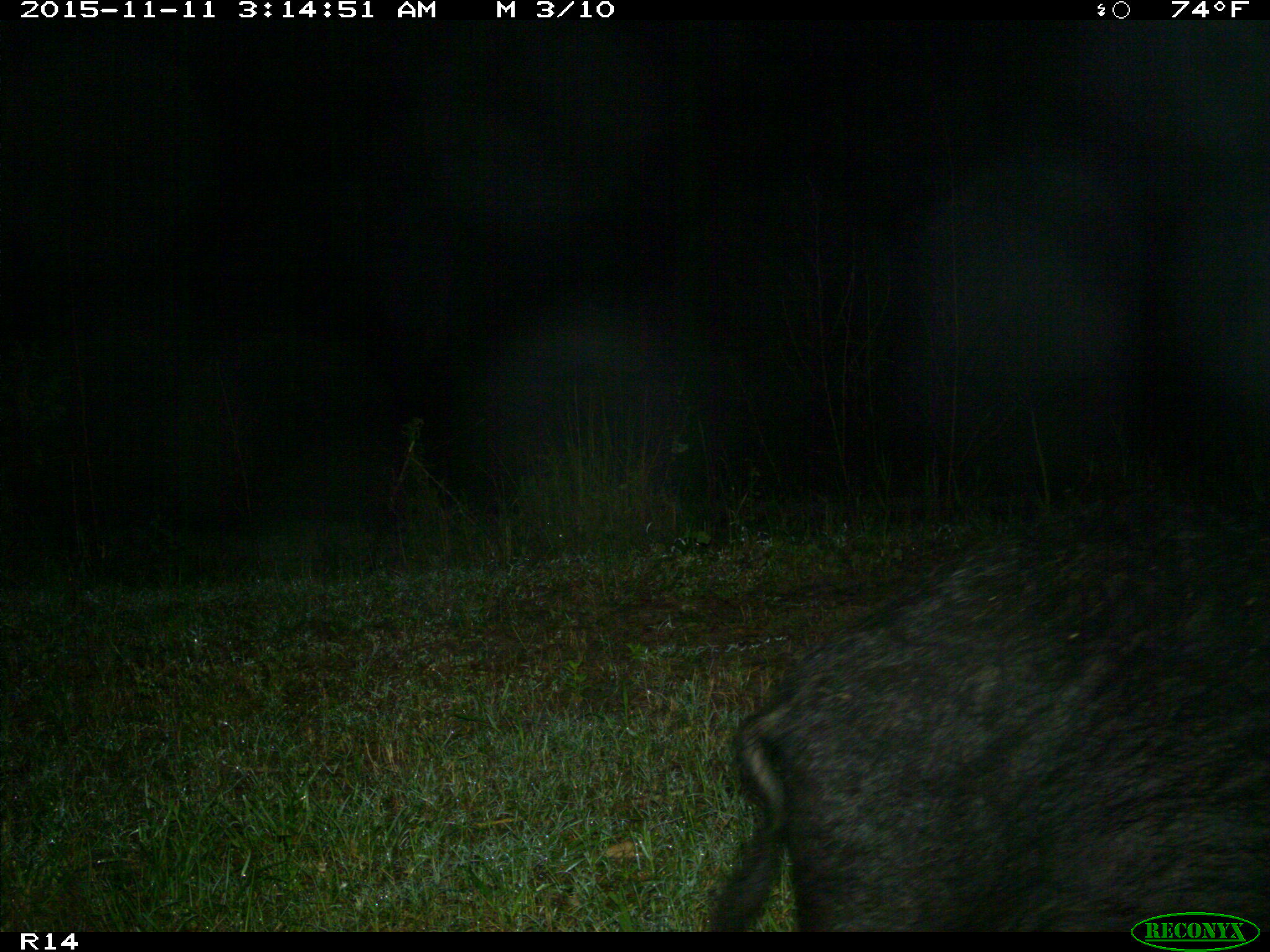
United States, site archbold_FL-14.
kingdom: Animalia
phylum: Chordata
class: Mammalia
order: Artiodactyla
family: Suidae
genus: Sus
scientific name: Sus scrofa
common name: wild boar